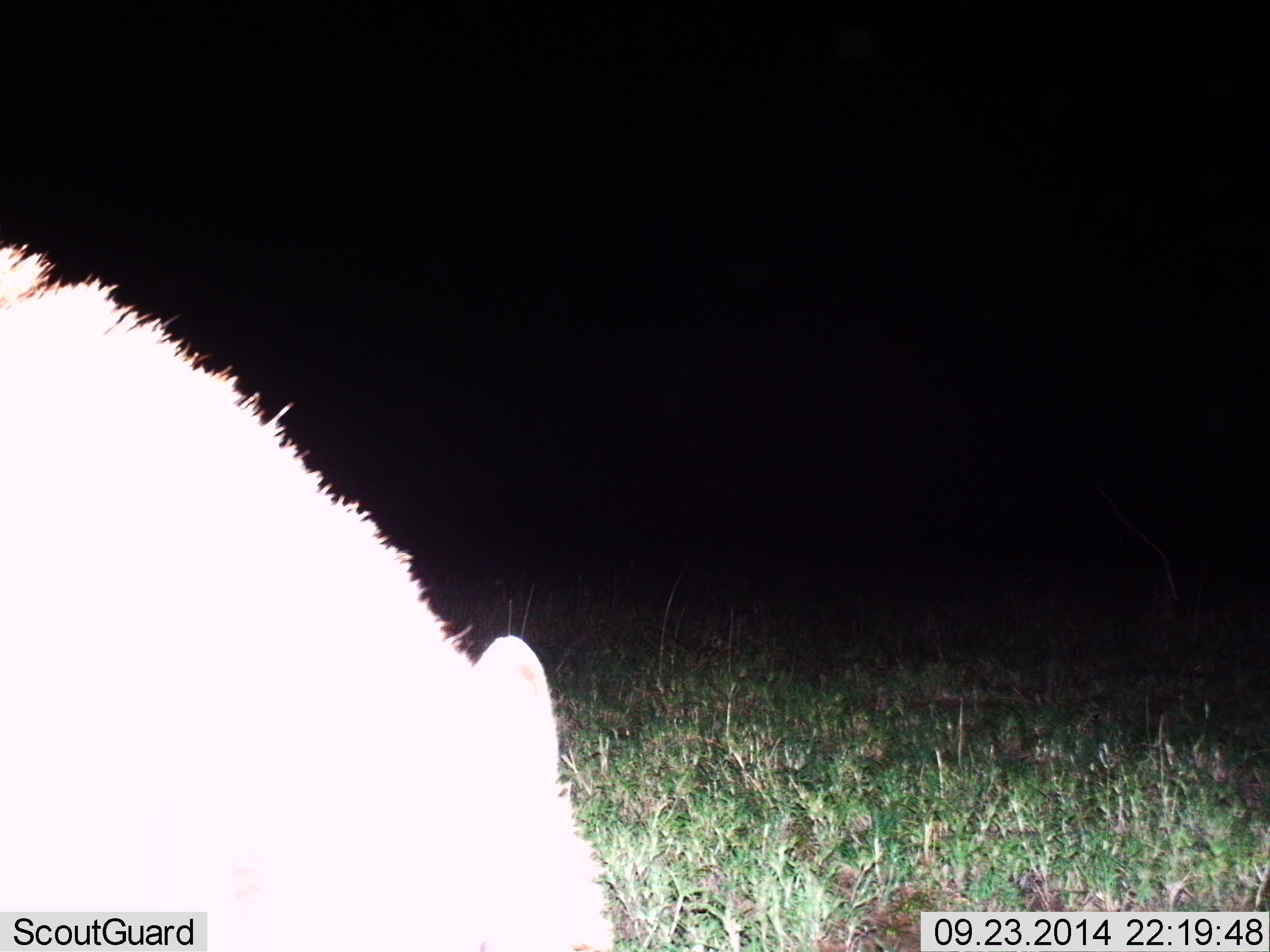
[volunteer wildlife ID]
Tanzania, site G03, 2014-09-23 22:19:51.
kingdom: Animalia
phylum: Chordata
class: Mammalia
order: Carnivora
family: Hyaenidae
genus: Crocuta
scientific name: Crocuta crocuta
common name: spotted hyena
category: hyenaspotted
Hyenaspotted (spotted hyena) (Crocuta crocuta), count 1. Behavior (volunteer vote fractions): standing 57%, resting 0%, moving 29%, interacting 0%. Young present (vote fraction): 0%. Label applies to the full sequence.